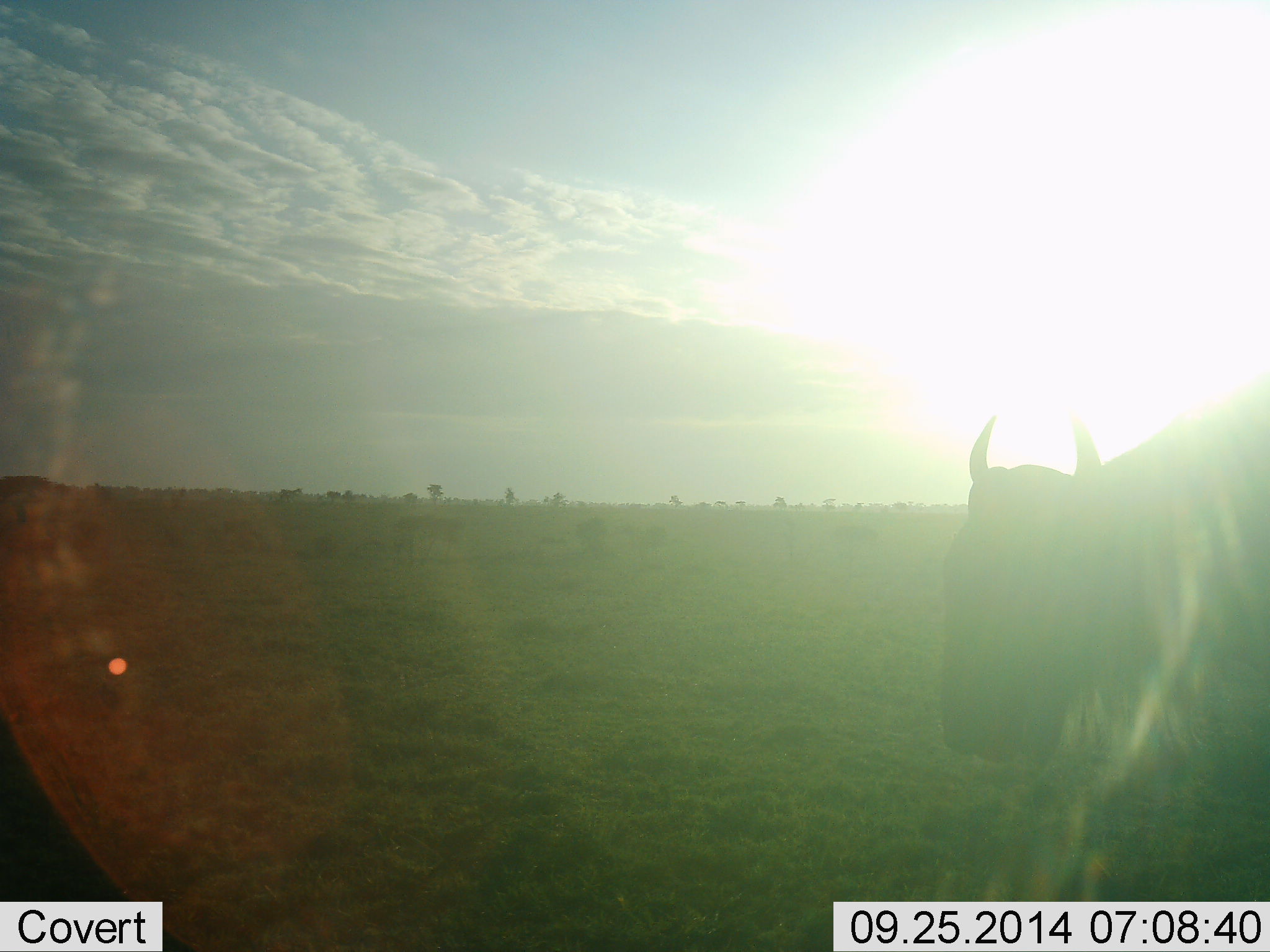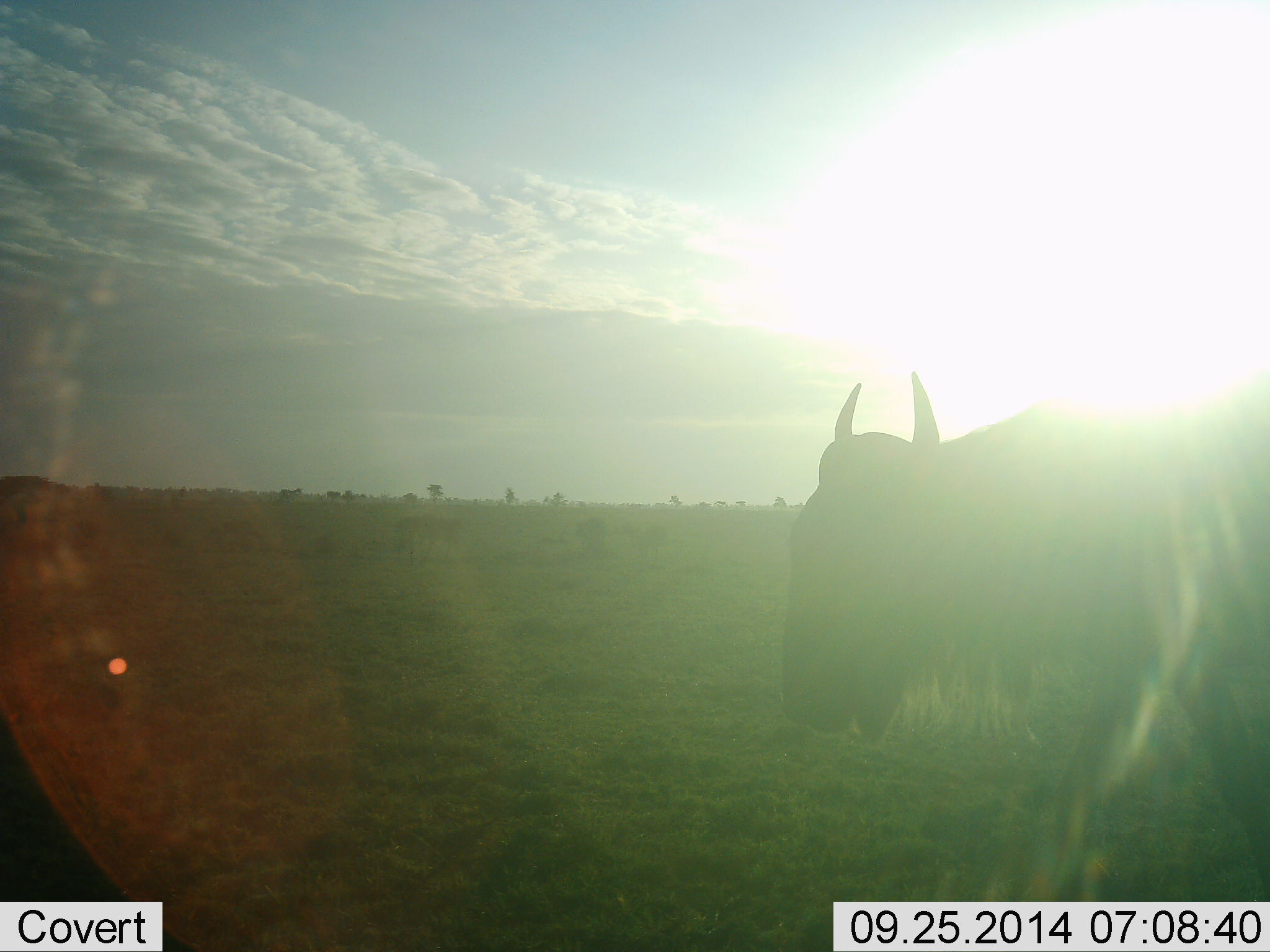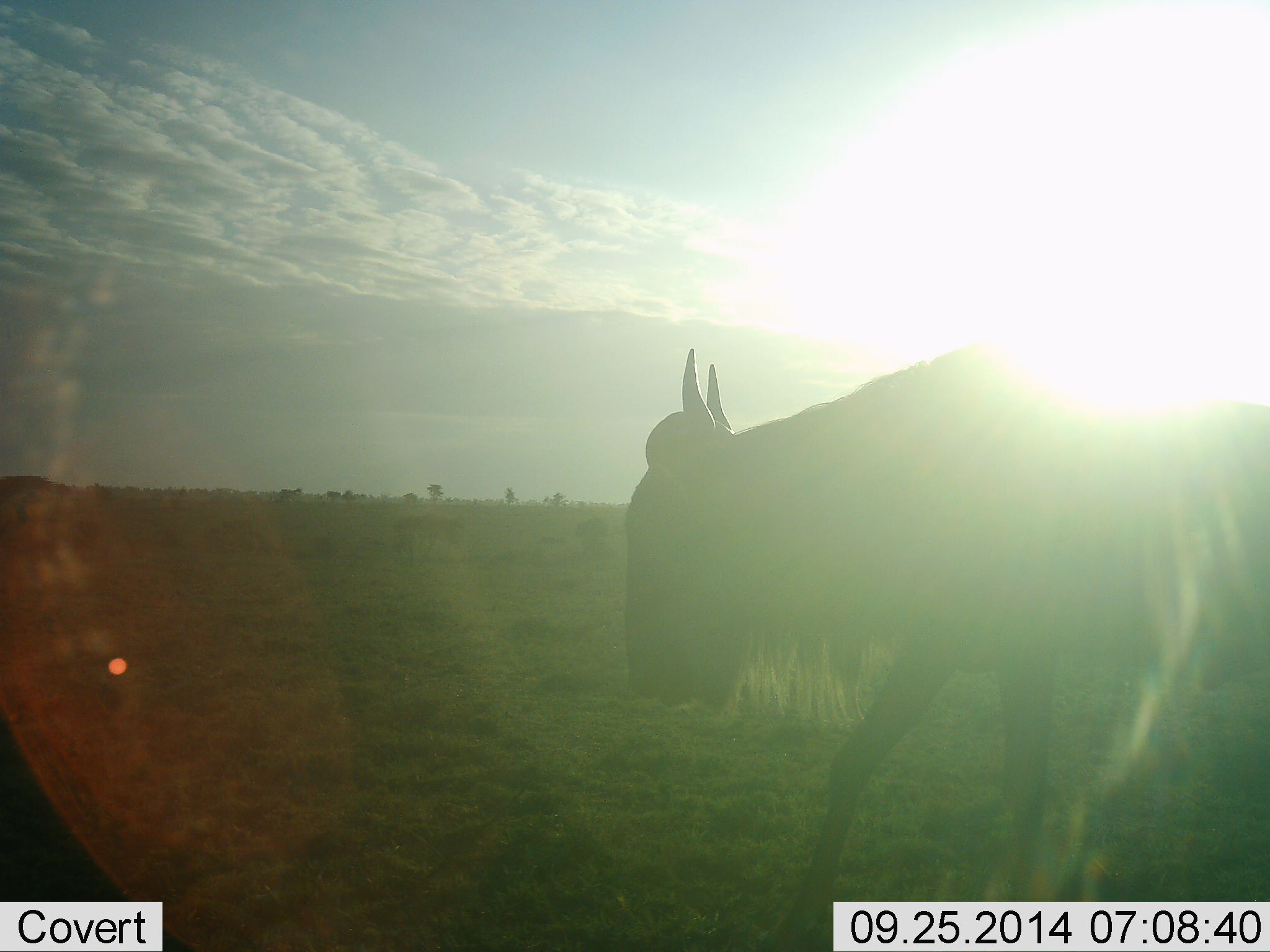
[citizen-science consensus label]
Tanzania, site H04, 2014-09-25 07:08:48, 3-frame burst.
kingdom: Animalia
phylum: Chordata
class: Mammalia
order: Artiodactyla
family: Bovidae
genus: Connochaetes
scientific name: Connochaetes taurinus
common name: blue wildebeest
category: wildebeest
Wildebeest (blue wildebeest) (Connochaetes taurinus), count 1. Behavior (volunteer vote fractions): standing 20%, resting 0%, moving 90%, interacting 0%. Young present (vote fraction): 0%. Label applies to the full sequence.